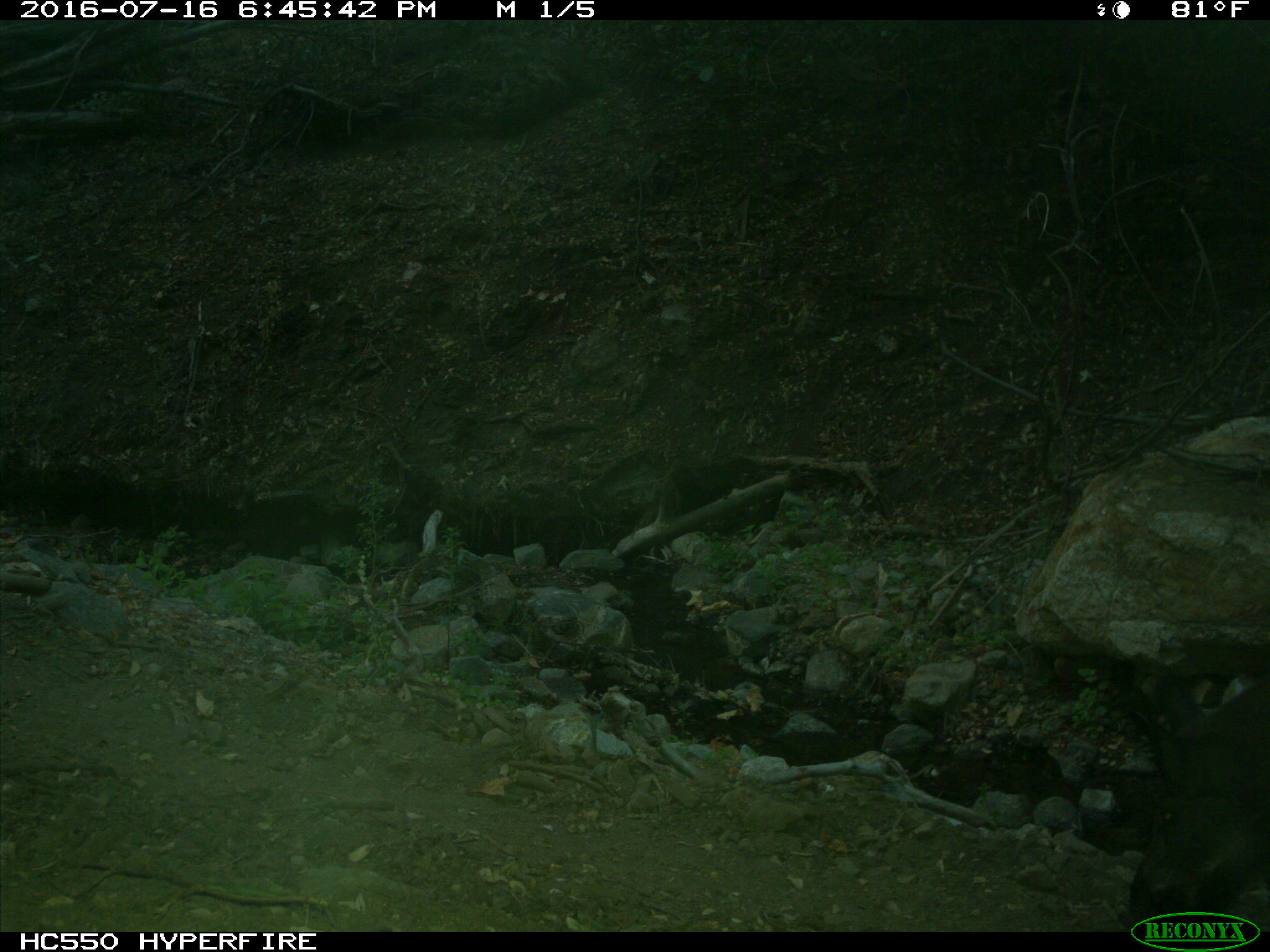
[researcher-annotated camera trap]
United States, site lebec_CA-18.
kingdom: Animalia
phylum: Chordata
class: Mammalia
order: Artiodactyla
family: Suidae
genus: Sus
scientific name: Sus scrofa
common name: wild boar